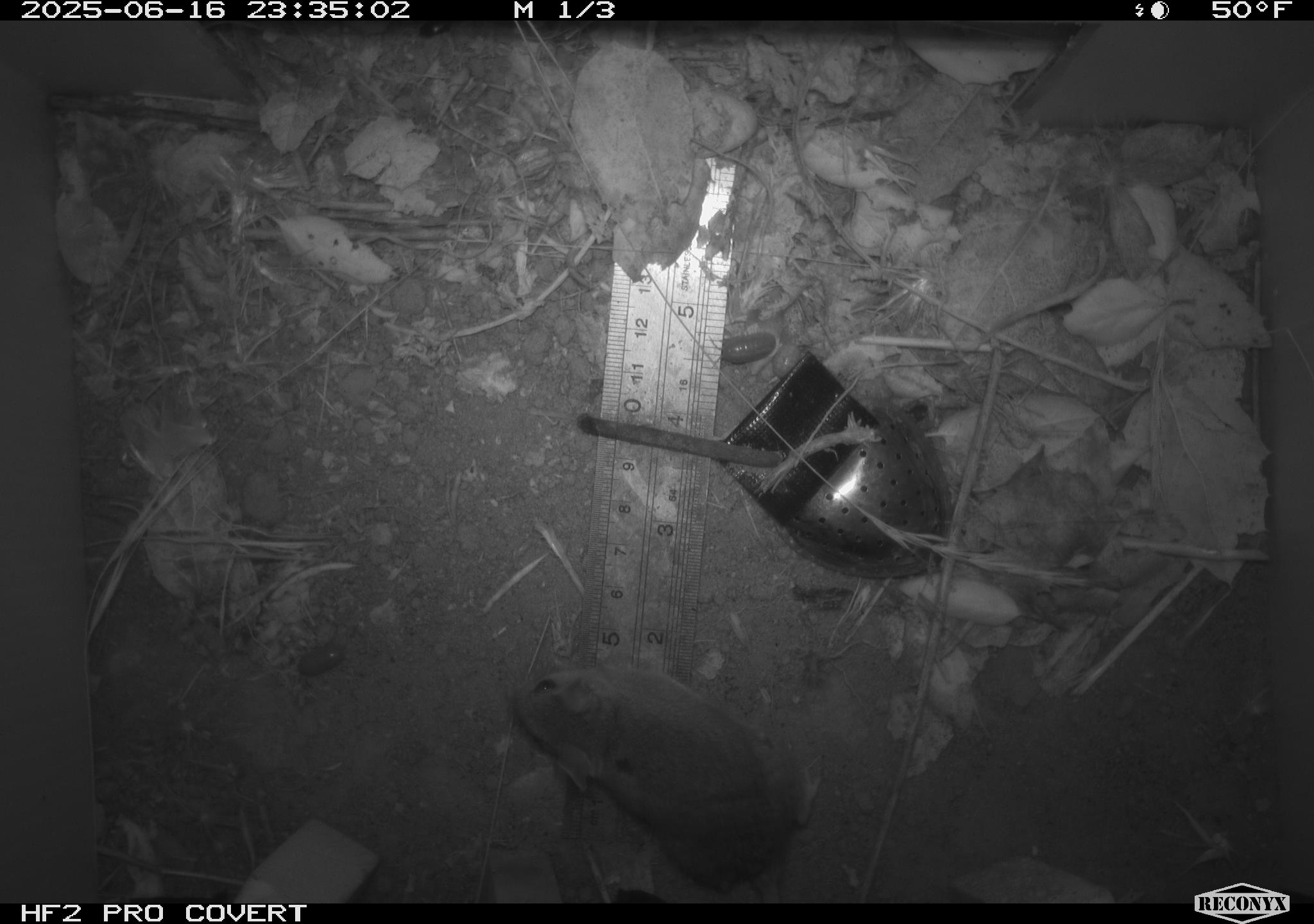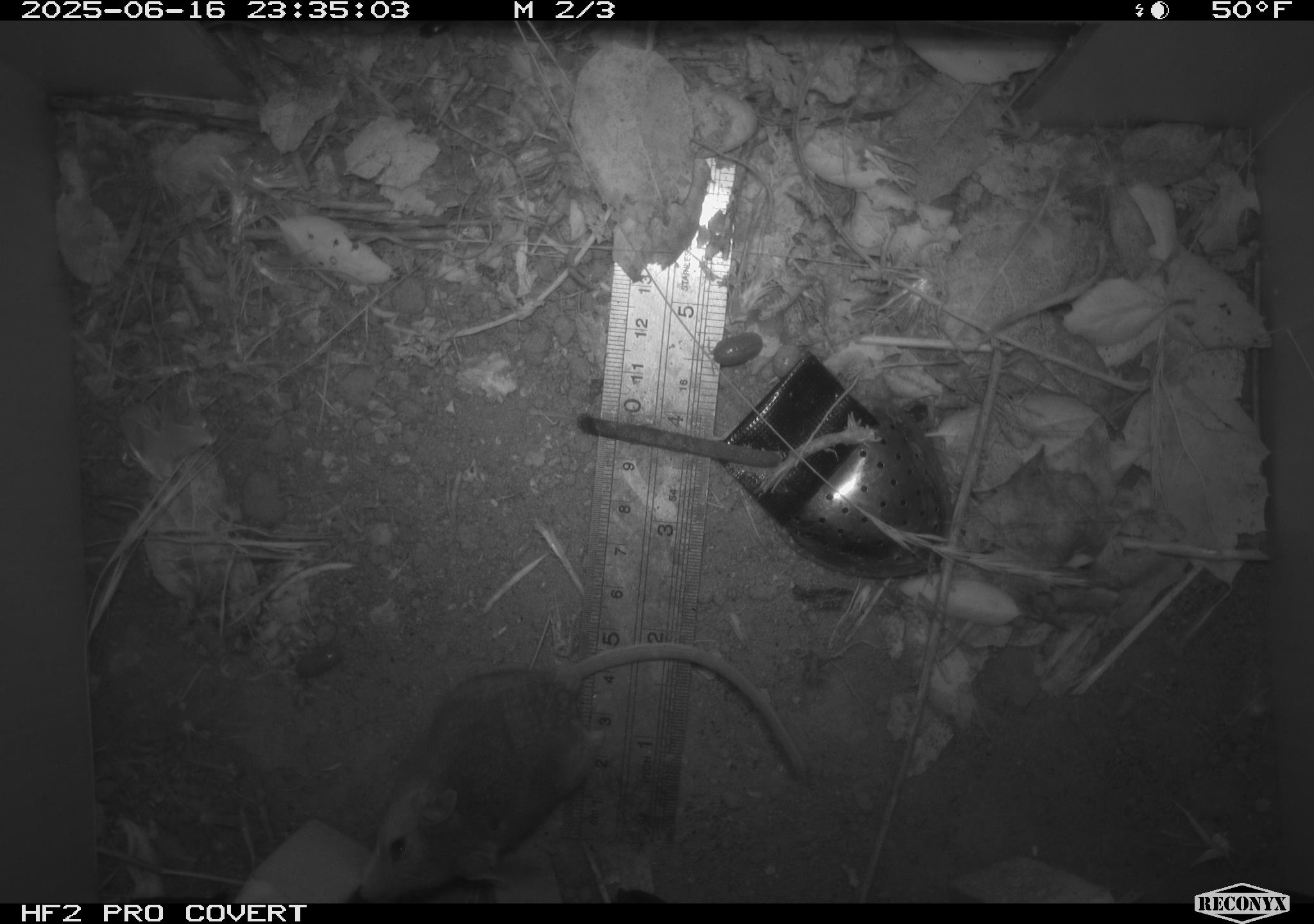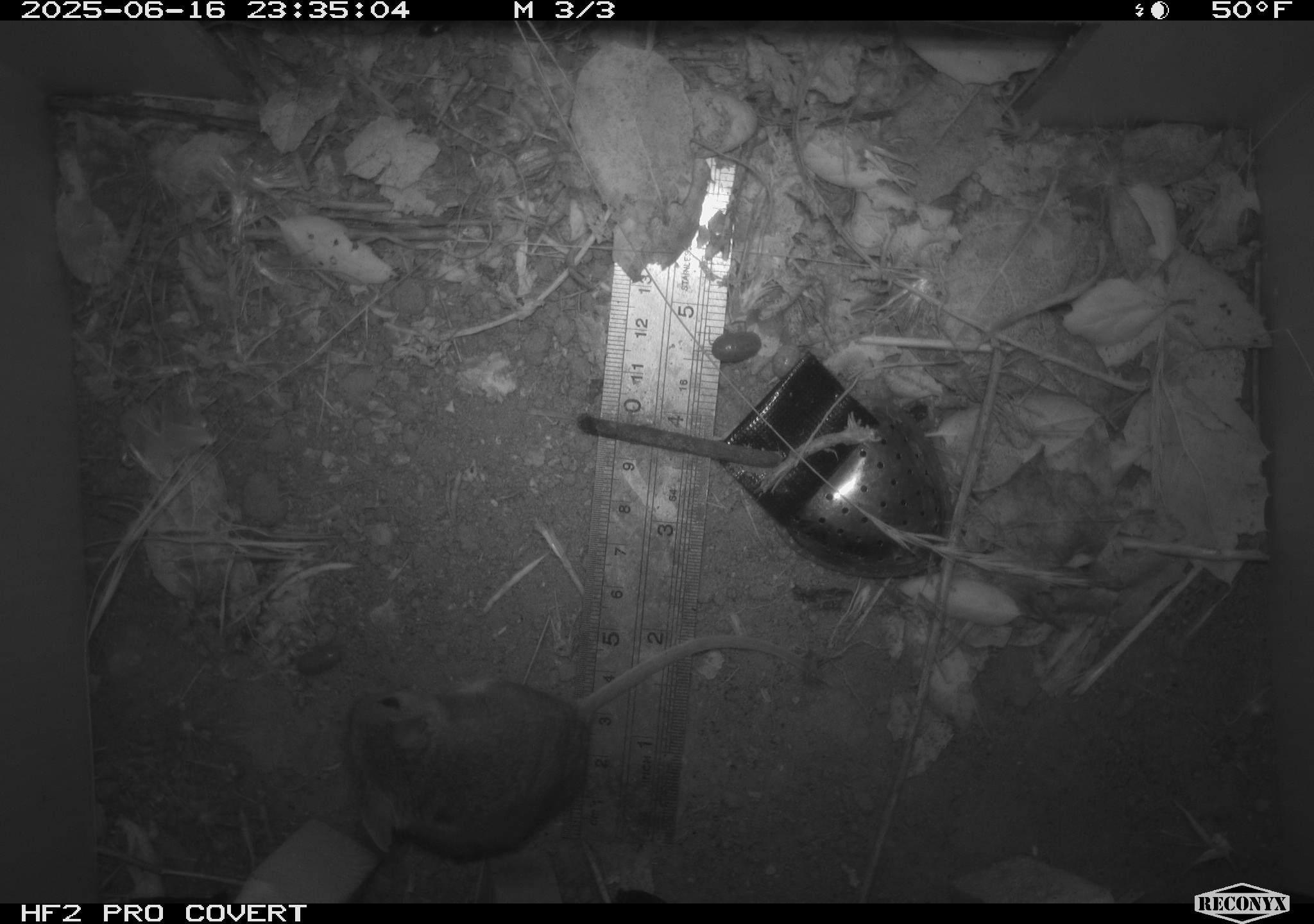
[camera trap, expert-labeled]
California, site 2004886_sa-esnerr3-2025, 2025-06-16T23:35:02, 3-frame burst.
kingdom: Animalia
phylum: Chordata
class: Mammalia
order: Rodentia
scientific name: Rodentia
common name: rodent